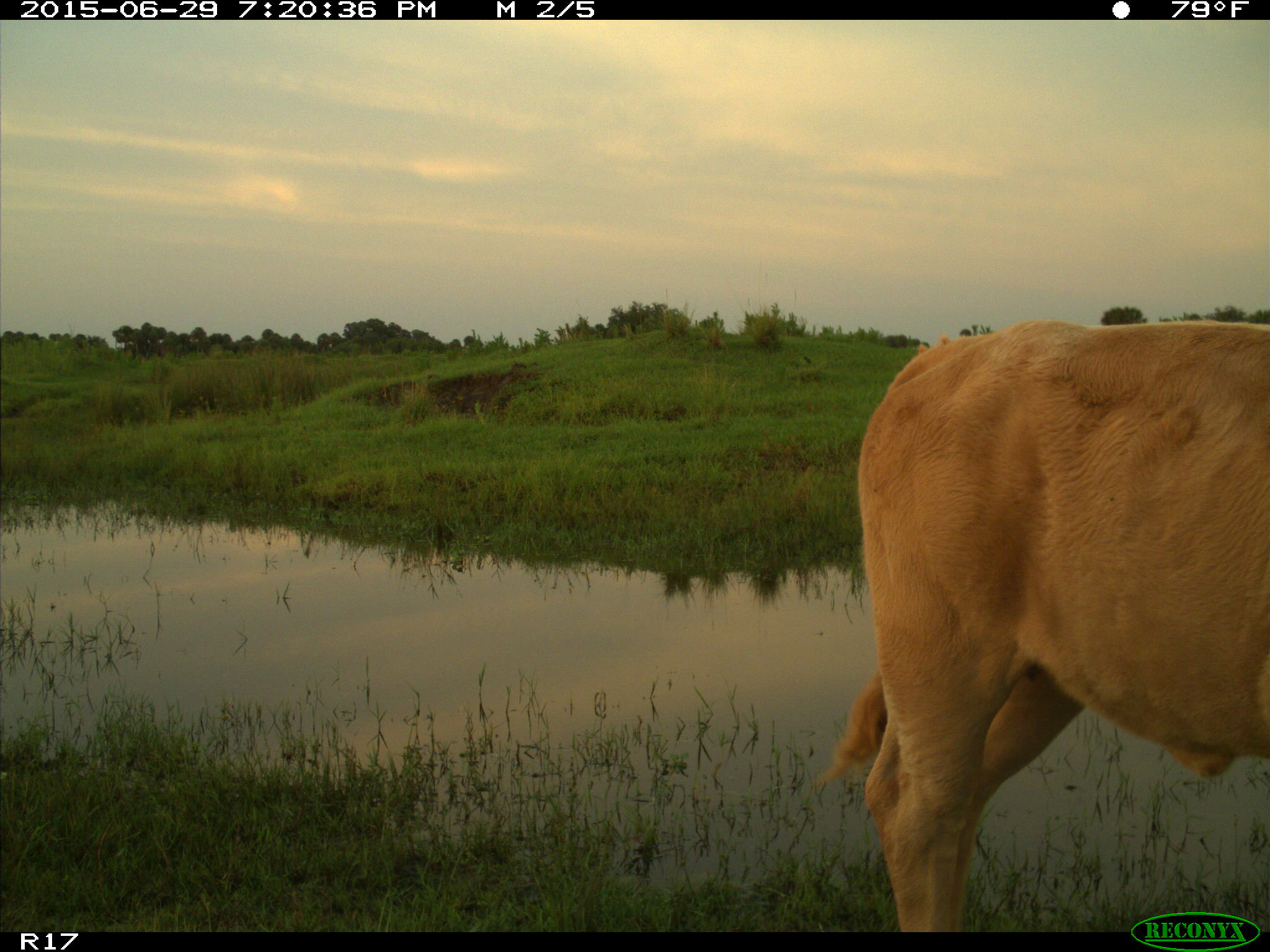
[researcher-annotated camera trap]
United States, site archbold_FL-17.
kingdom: Animalia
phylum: Chordata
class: Mammalia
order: Artiodactyla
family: Bovidae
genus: Bos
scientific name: Bos taurus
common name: domestic cow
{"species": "Bos taurus (domestic cow)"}